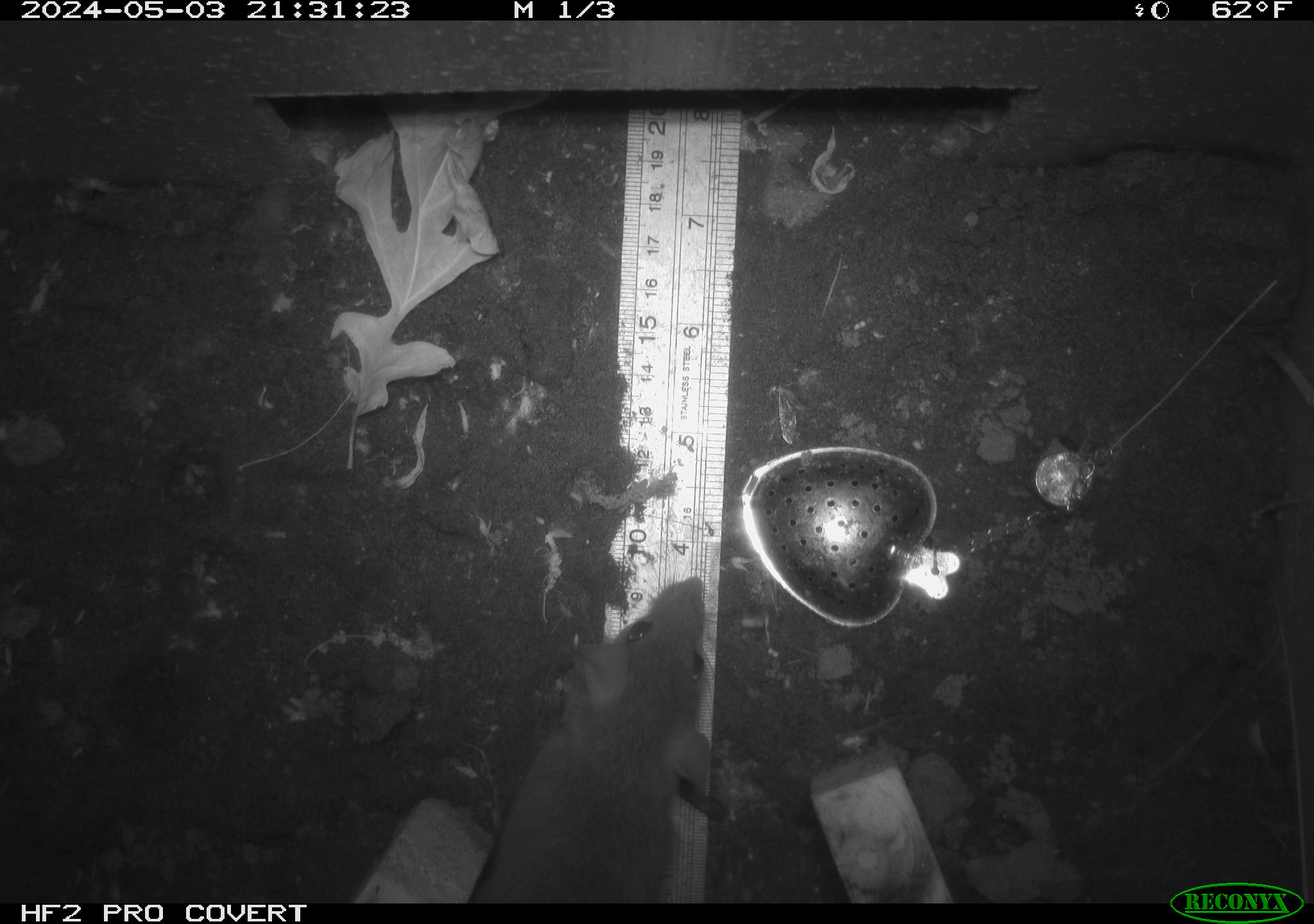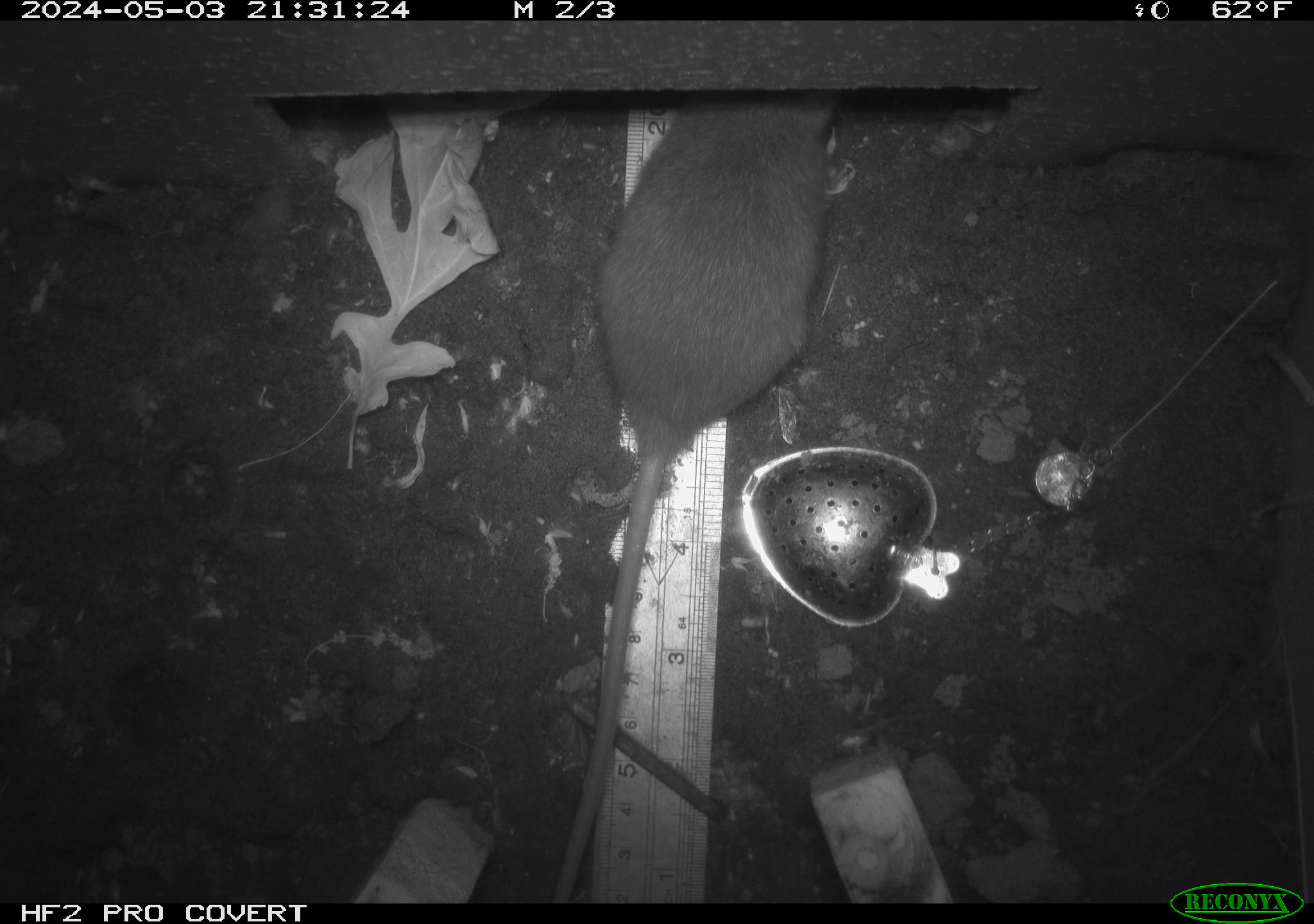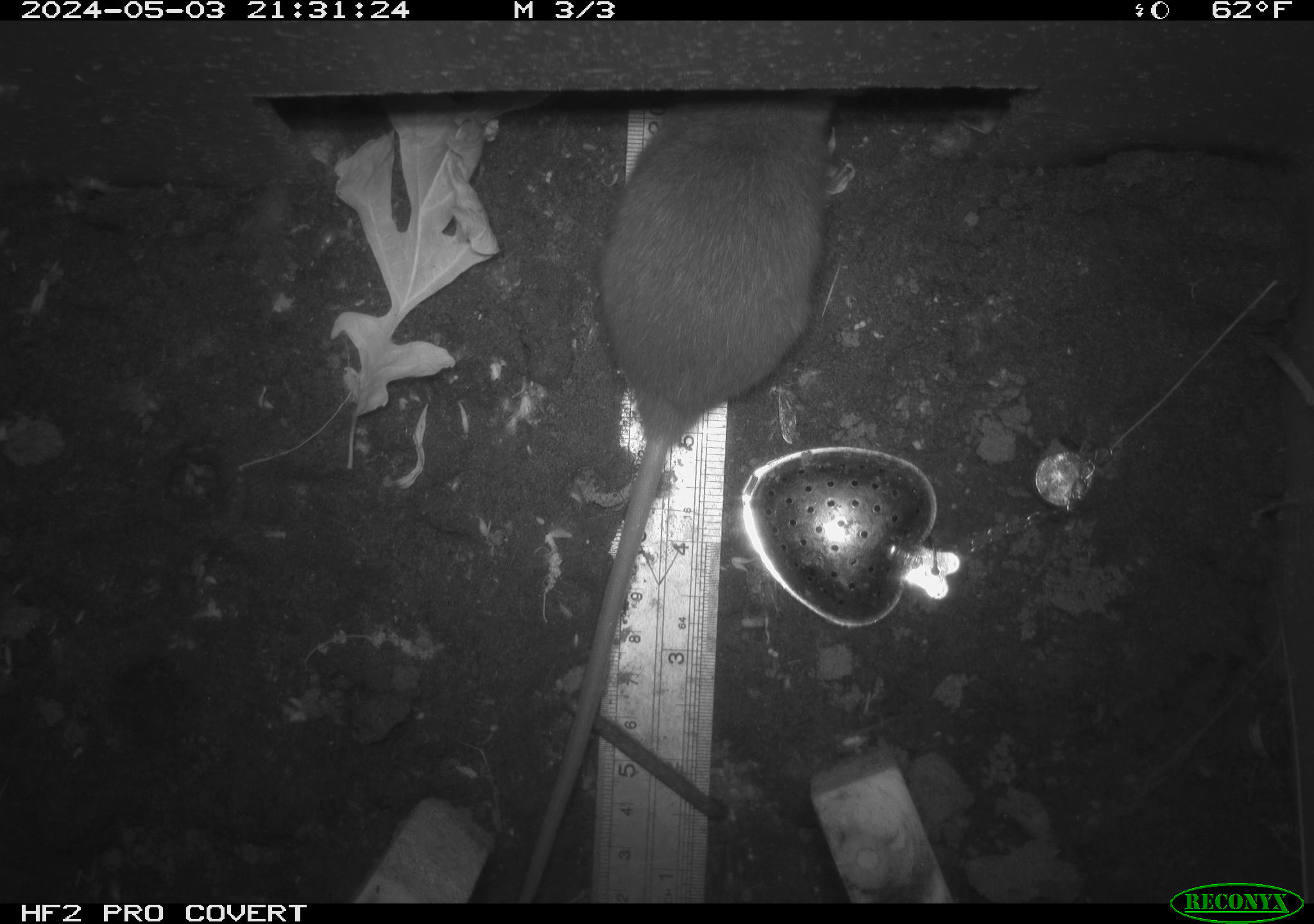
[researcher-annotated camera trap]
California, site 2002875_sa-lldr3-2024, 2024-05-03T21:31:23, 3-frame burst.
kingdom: Animalia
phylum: Chordata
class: Mammalia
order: Rodentia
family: Muridae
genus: Rattus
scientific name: Rattus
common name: rat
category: rattus species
Rattus species (rat) (Rattus).